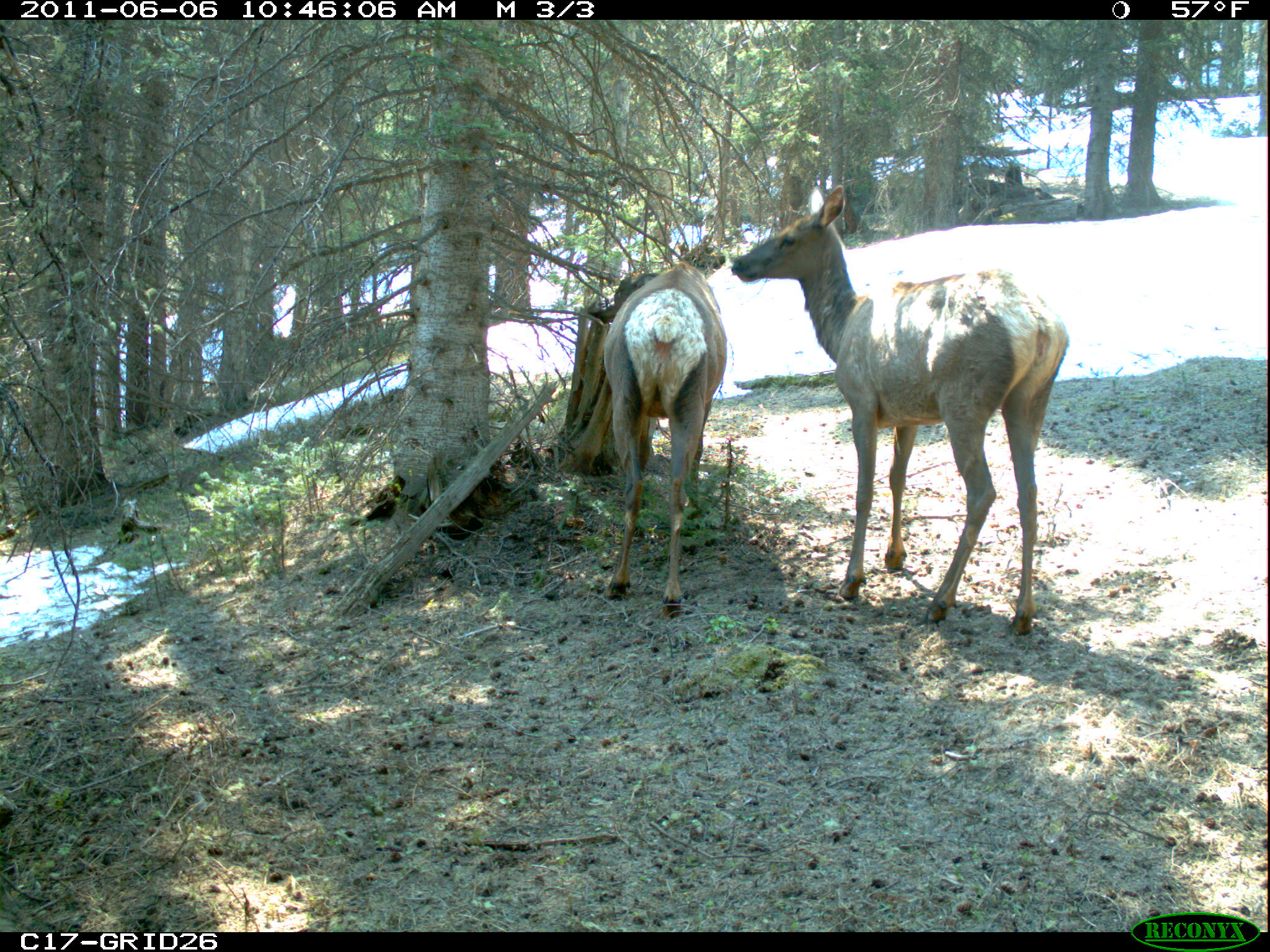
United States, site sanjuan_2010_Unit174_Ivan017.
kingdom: Animalia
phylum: Chordata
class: Mammalia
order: Artiodactyla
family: Cervidae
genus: Cervus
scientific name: Cervus elaphus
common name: red deer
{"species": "Cervus elaphus (red deer)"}